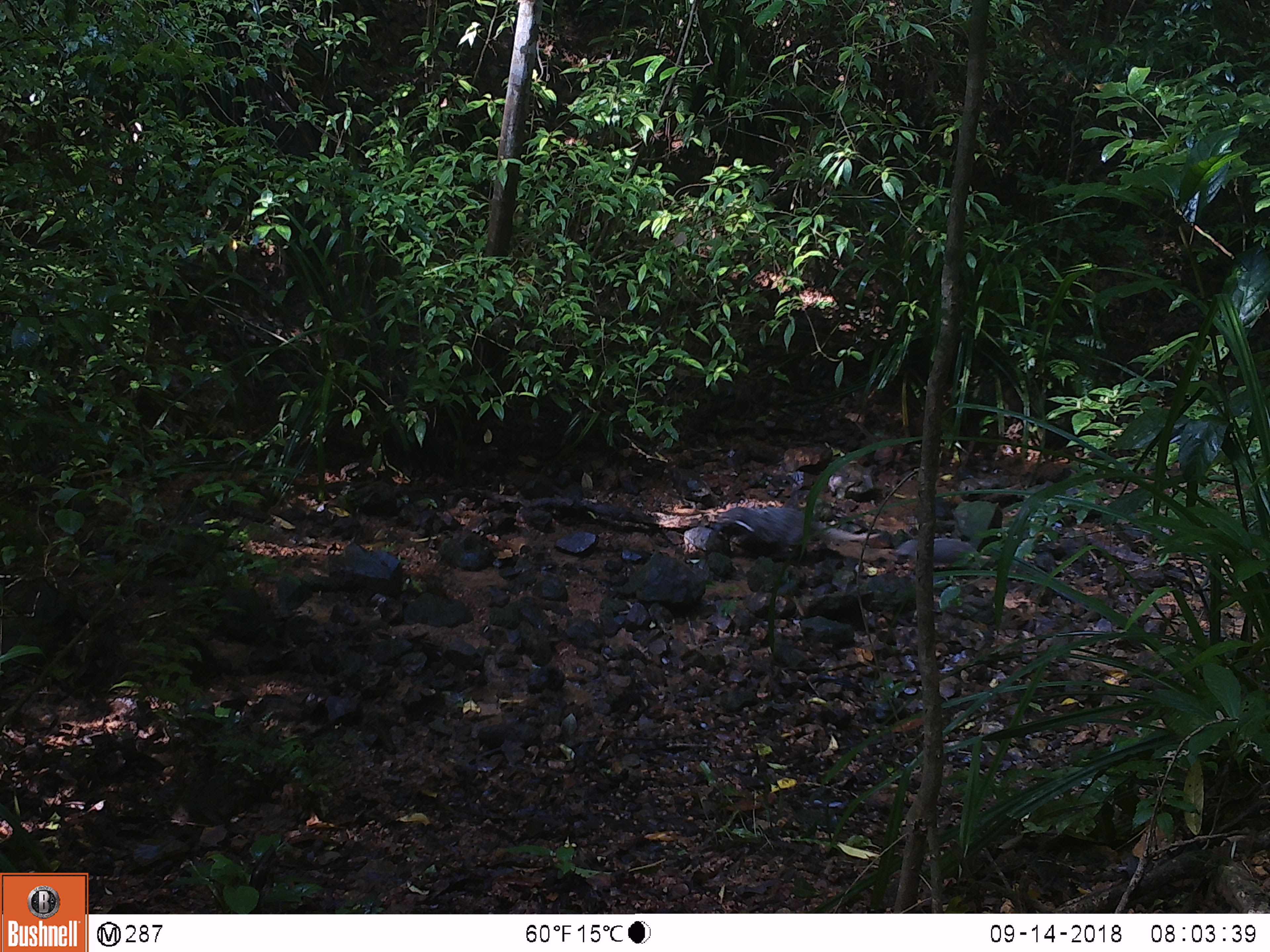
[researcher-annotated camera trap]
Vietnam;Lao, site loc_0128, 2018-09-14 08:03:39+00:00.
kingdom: Animalia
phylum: Chordata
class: Mammalia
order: Carnivora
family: Herpestidae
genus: Urva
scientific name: Urva urva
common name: crab-eating mongoose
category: crab eating mongoose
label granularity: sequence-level